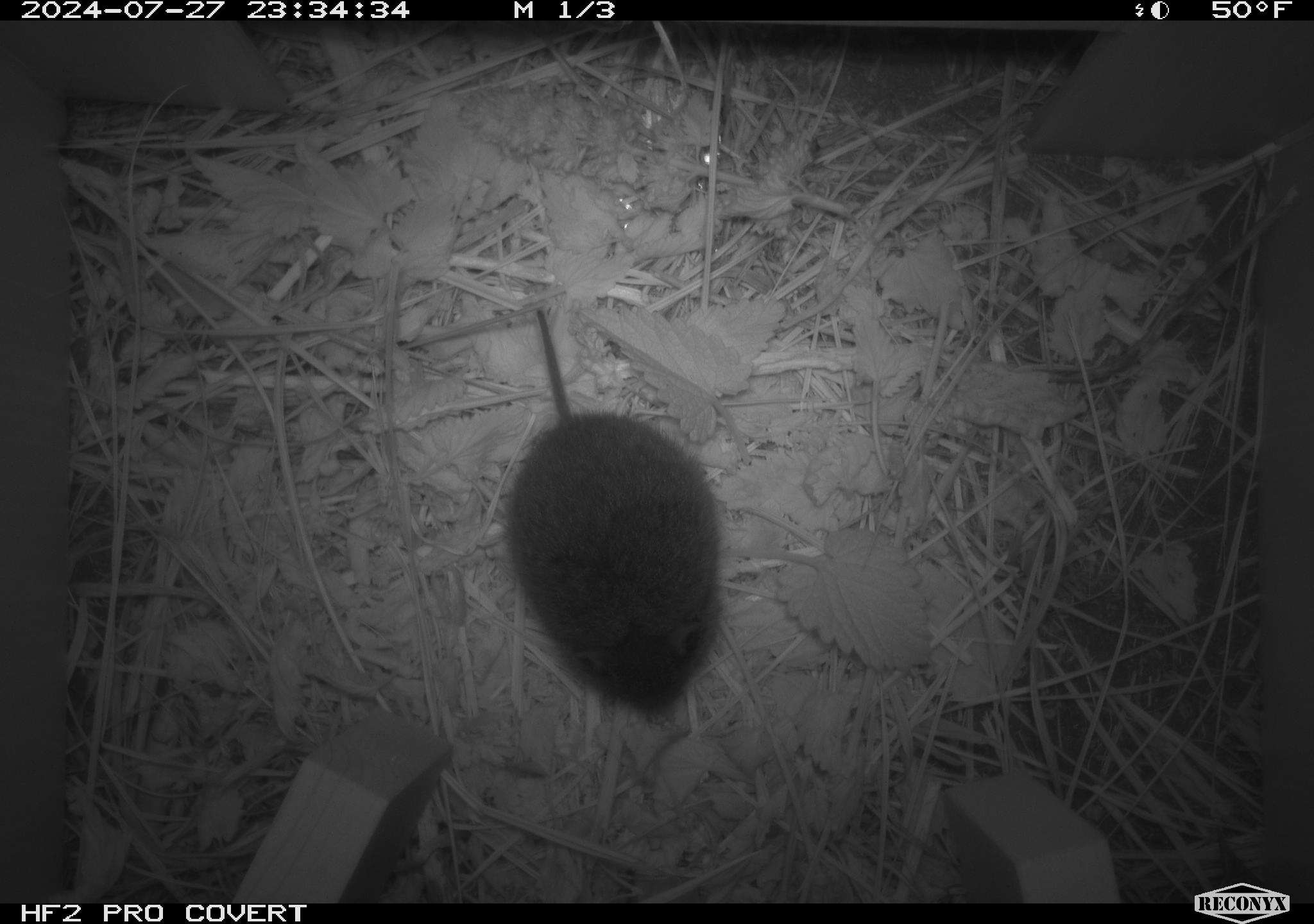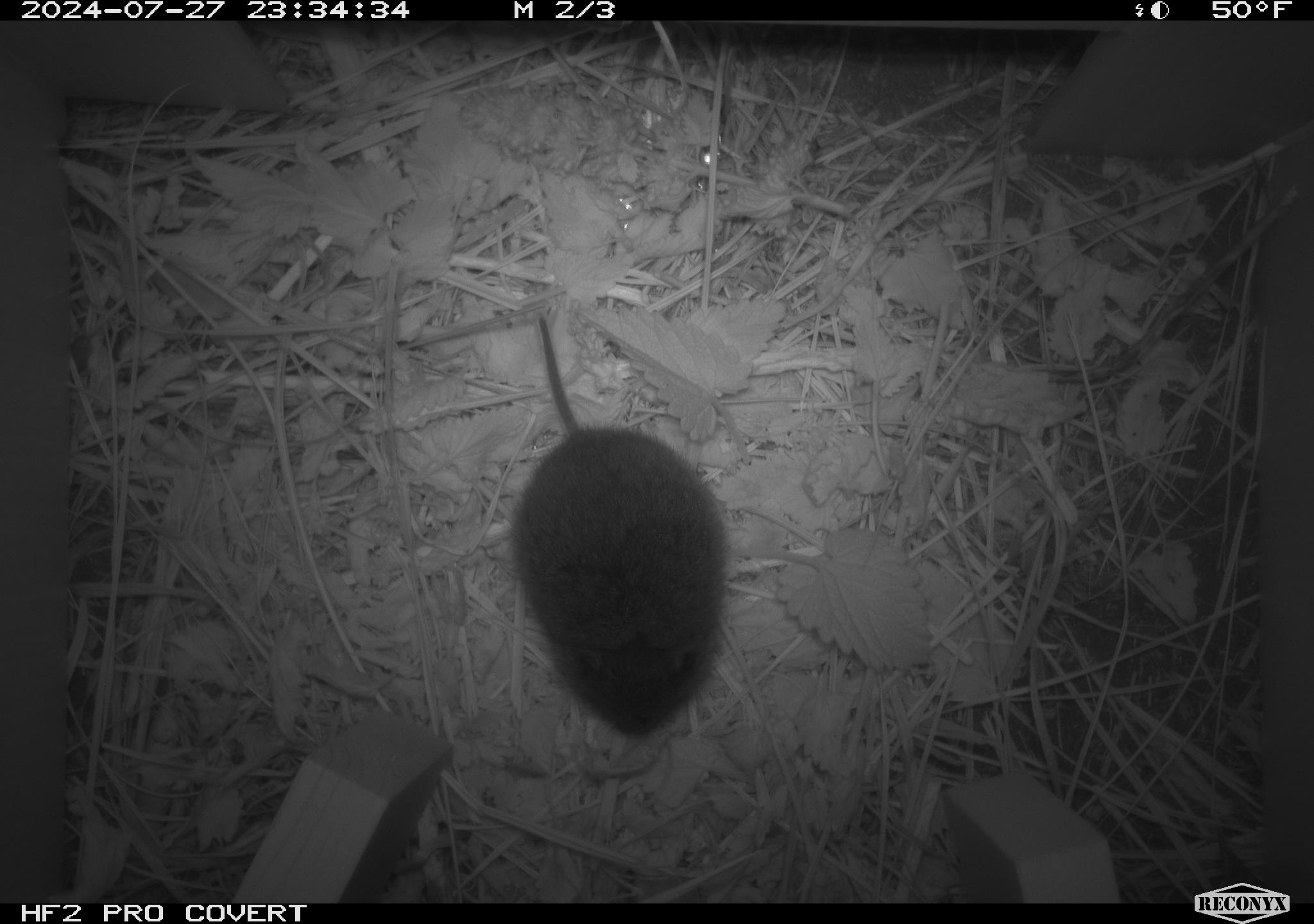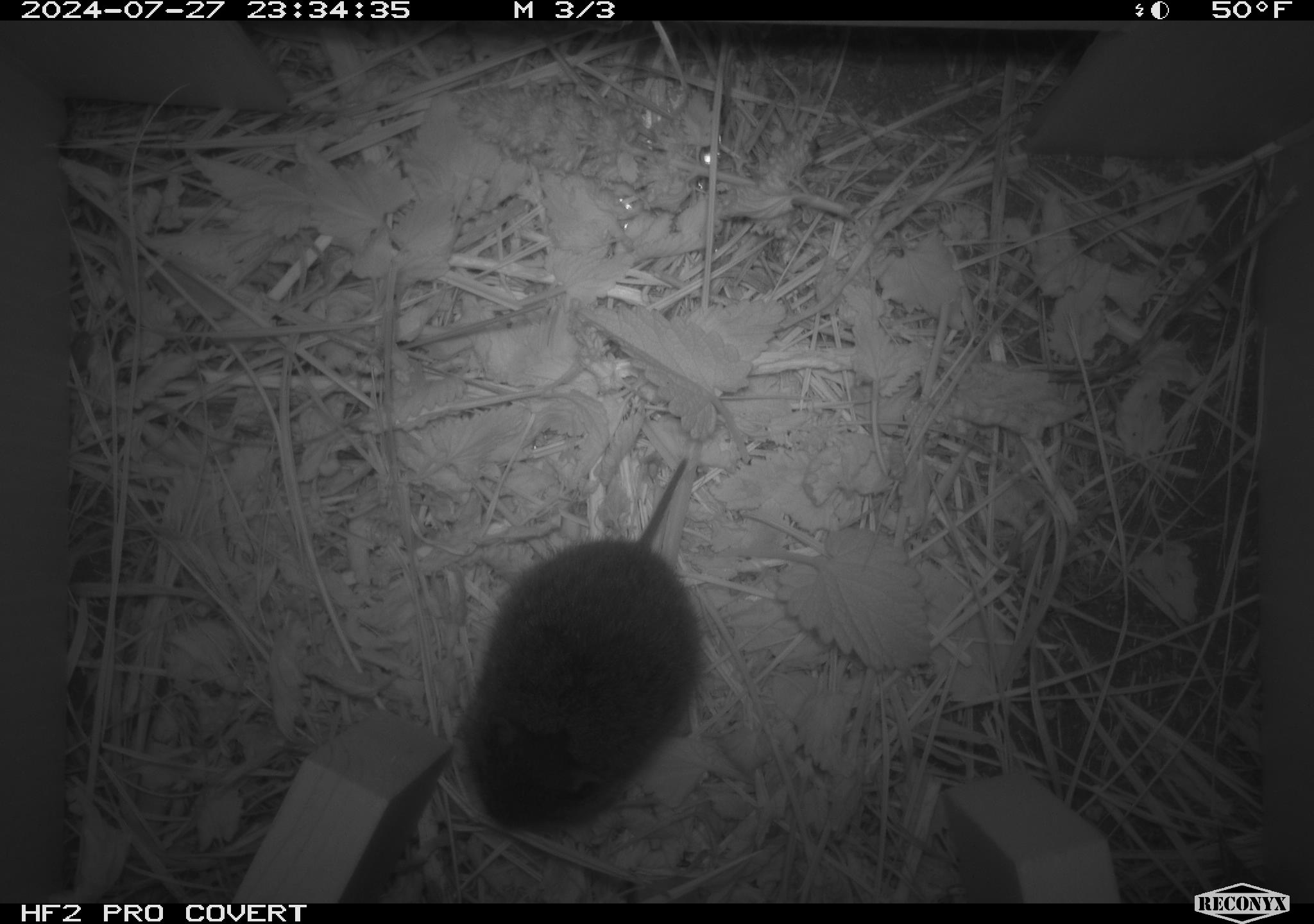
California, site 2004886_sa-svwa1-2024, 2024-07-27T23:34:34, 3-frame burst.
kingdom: Animalia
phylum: Chordata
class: Mammalia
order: Rodentia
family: Cricetidae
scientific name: Arvicolinae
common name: voles, lemmings, and muskrats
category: arvicolinae subfamily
Arvicolinae subfamily (voles, lemmings, and muskrats) (Arvicolinae).